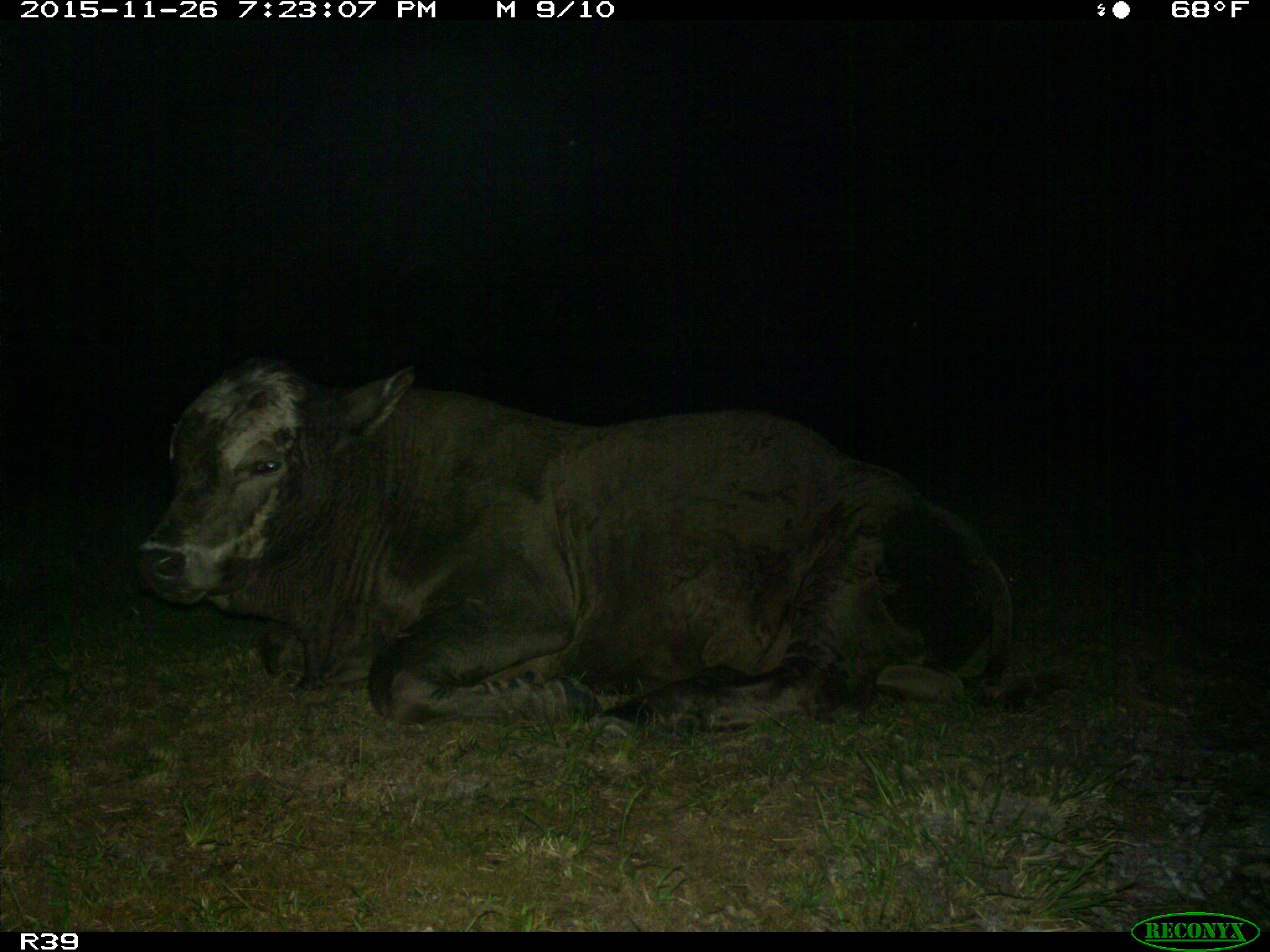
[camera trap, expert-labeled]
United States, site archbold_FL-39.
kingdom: Animalia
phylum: Chordata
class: Mammalia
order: Artiodactyla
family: Bovidae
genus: Bos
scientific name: Bos taurus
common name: domestic cow